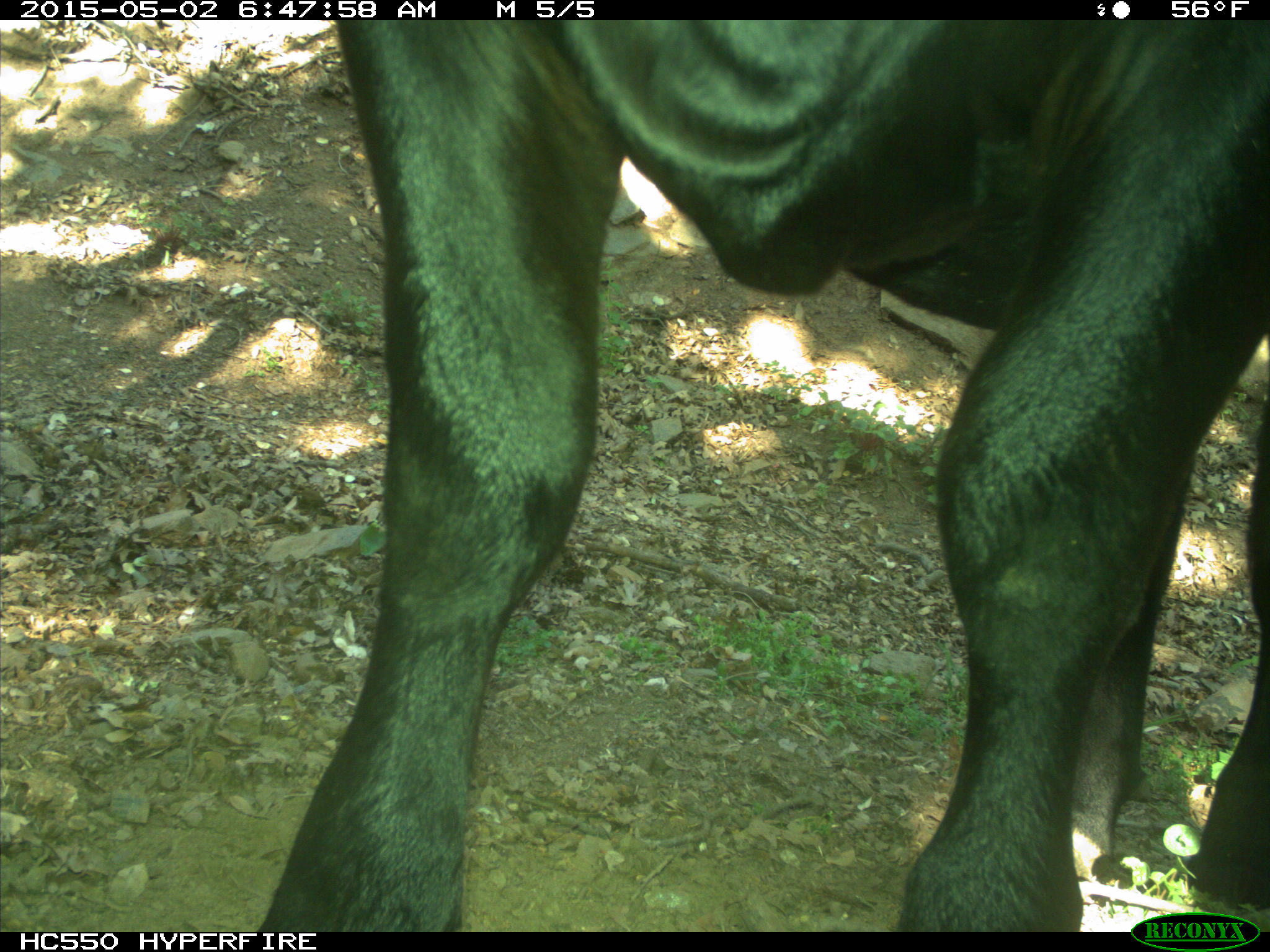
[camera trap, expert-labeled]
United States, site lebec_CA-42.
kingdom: Animalia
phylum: Chordata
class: Mammalia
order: Artiodactyla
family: Bovidae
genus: Bos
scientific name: Bos taurus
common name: domestic cow